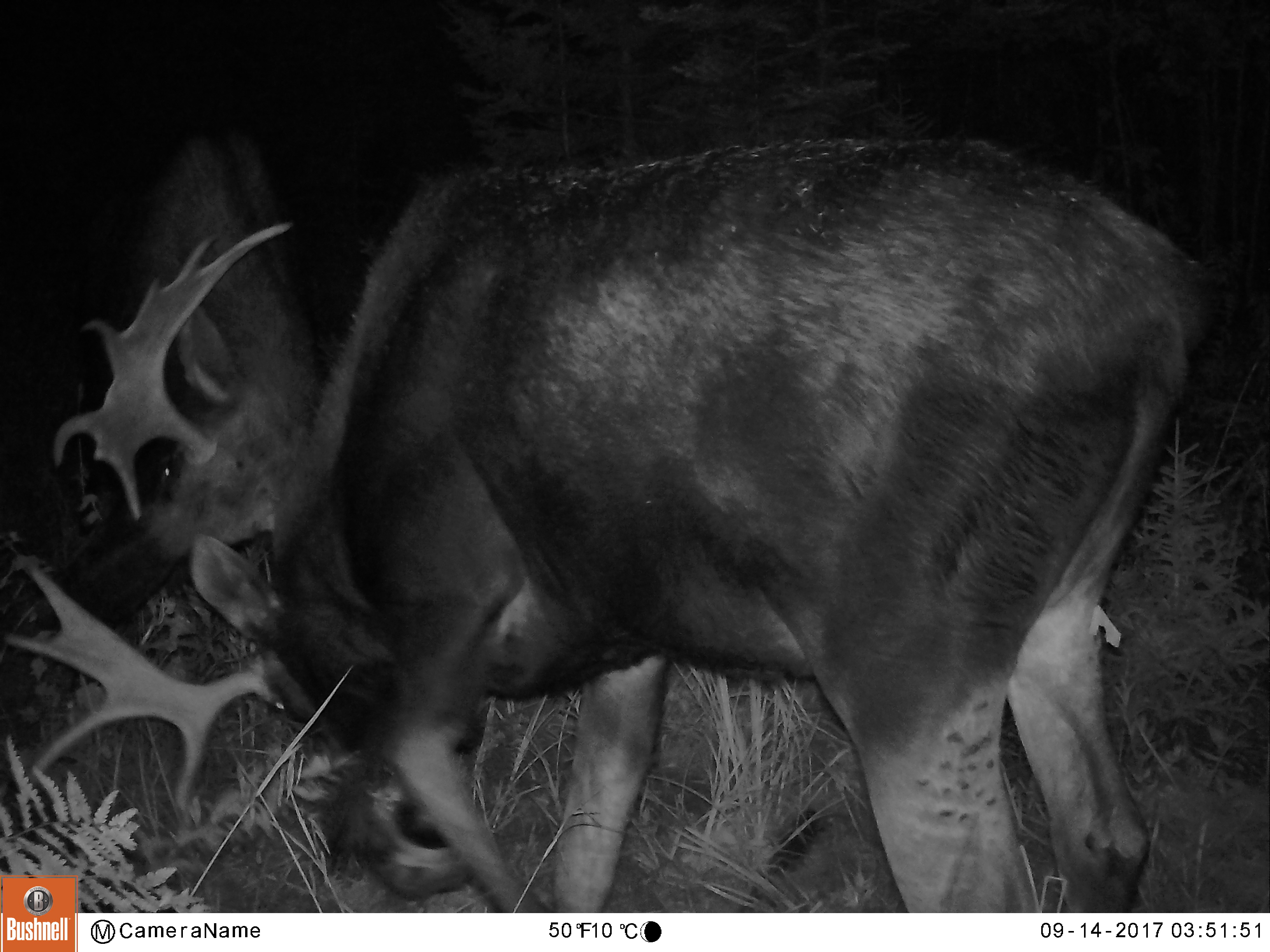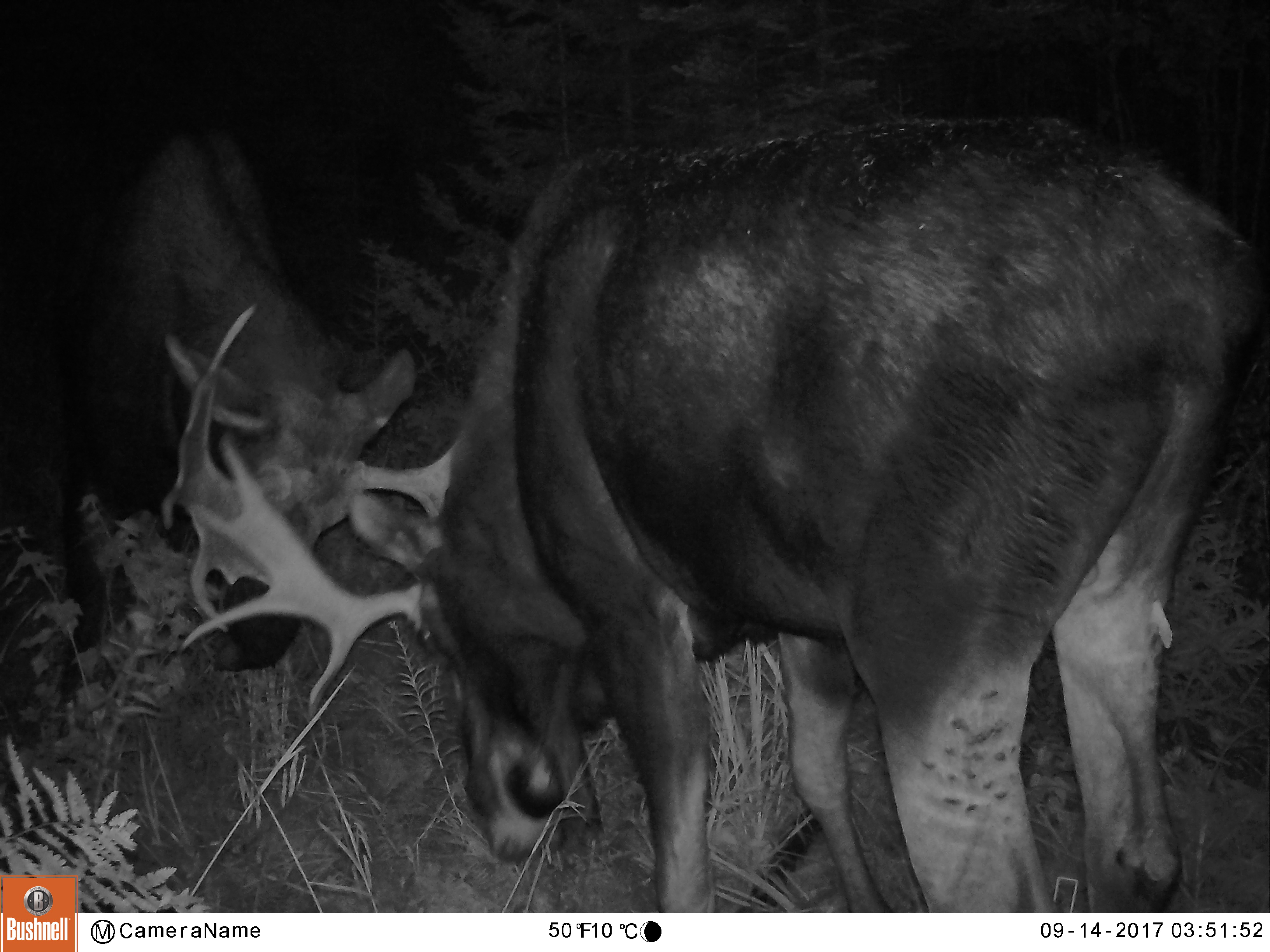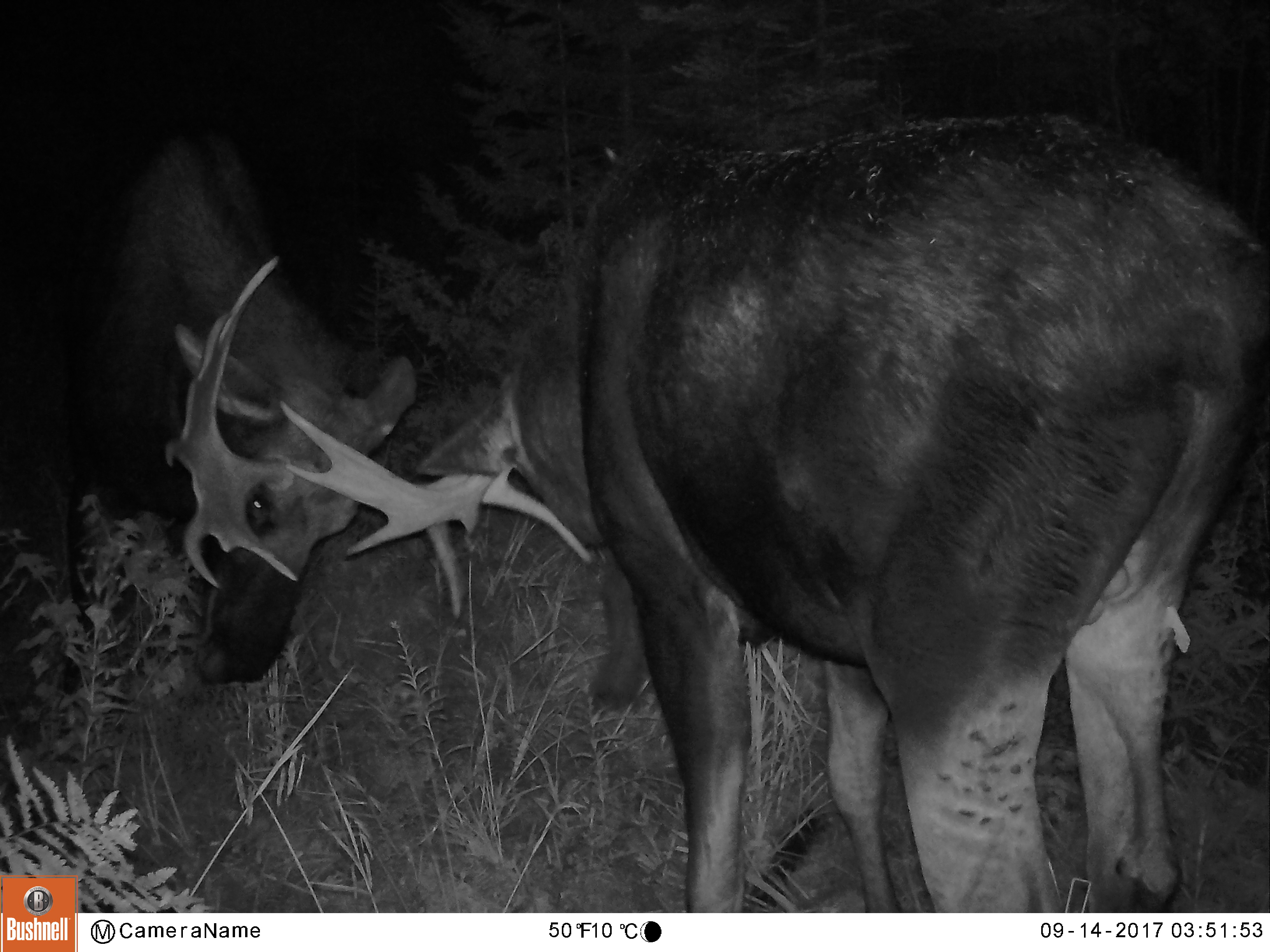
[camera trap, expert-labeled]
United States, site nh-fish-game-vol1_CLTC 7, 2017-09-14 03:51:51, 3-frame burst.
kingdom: Animalia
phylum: Chordata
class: Mammalia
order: Artiodactyla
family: Cervidae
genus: Alces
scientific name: Alces alces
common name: moose